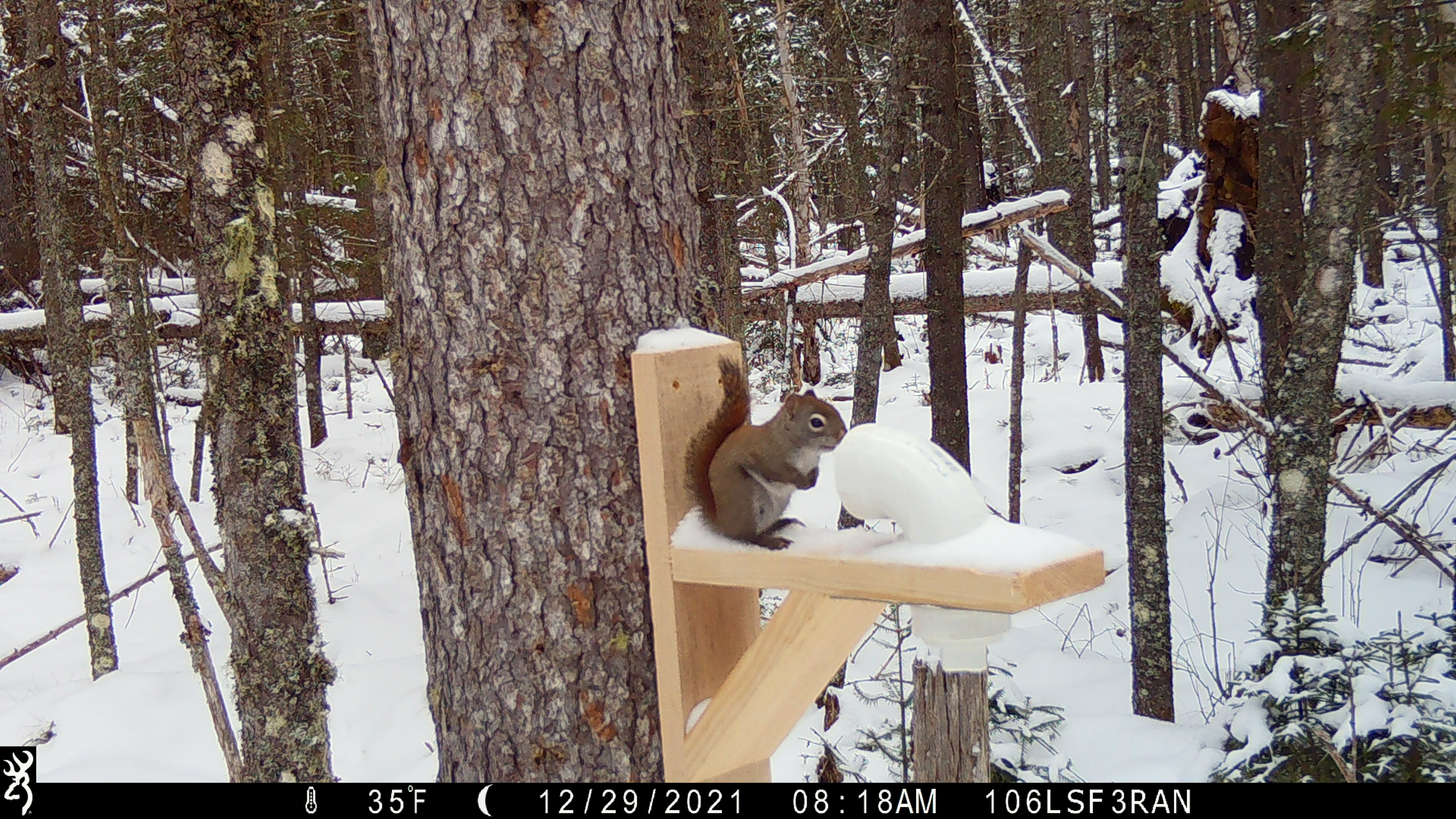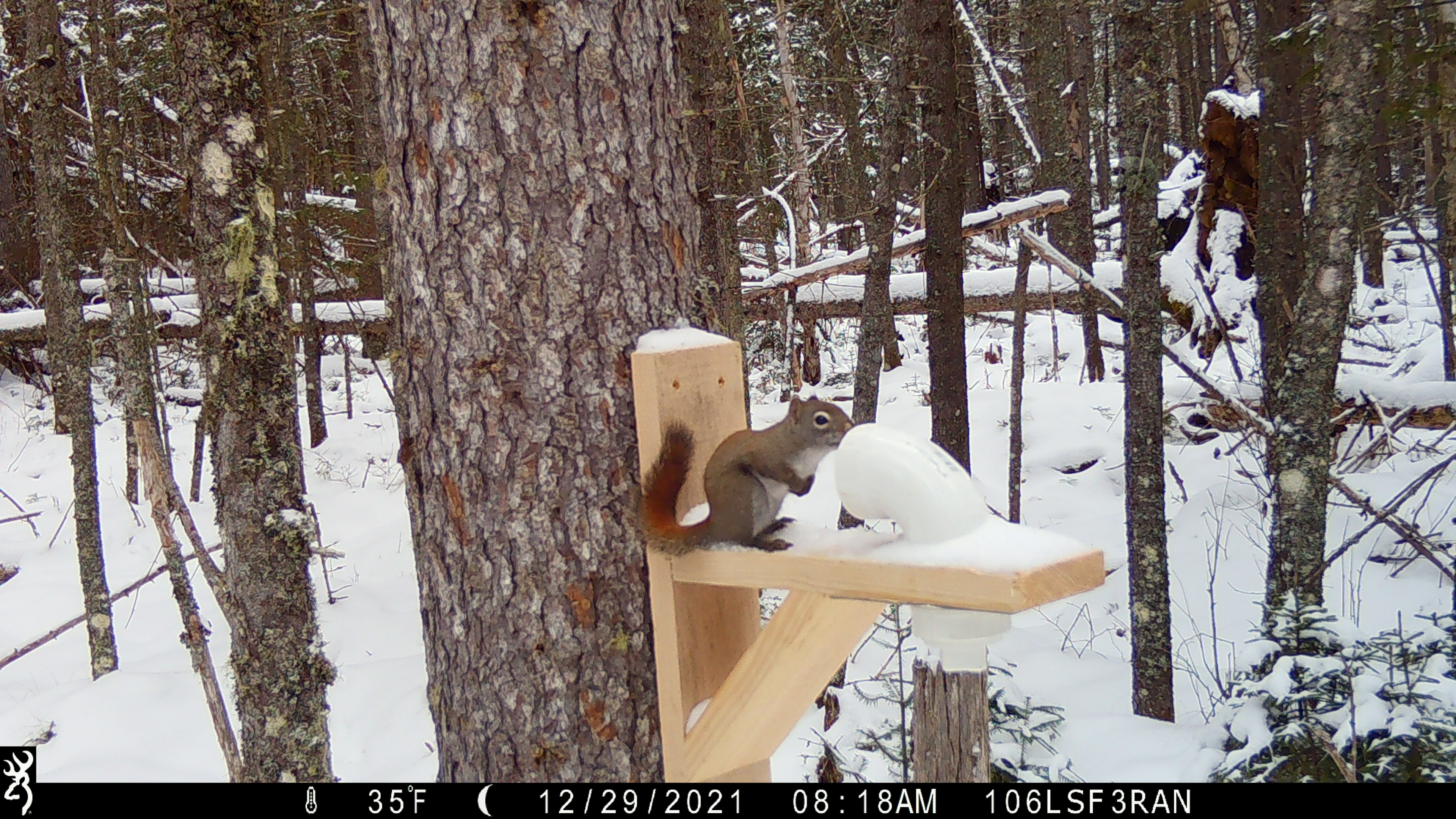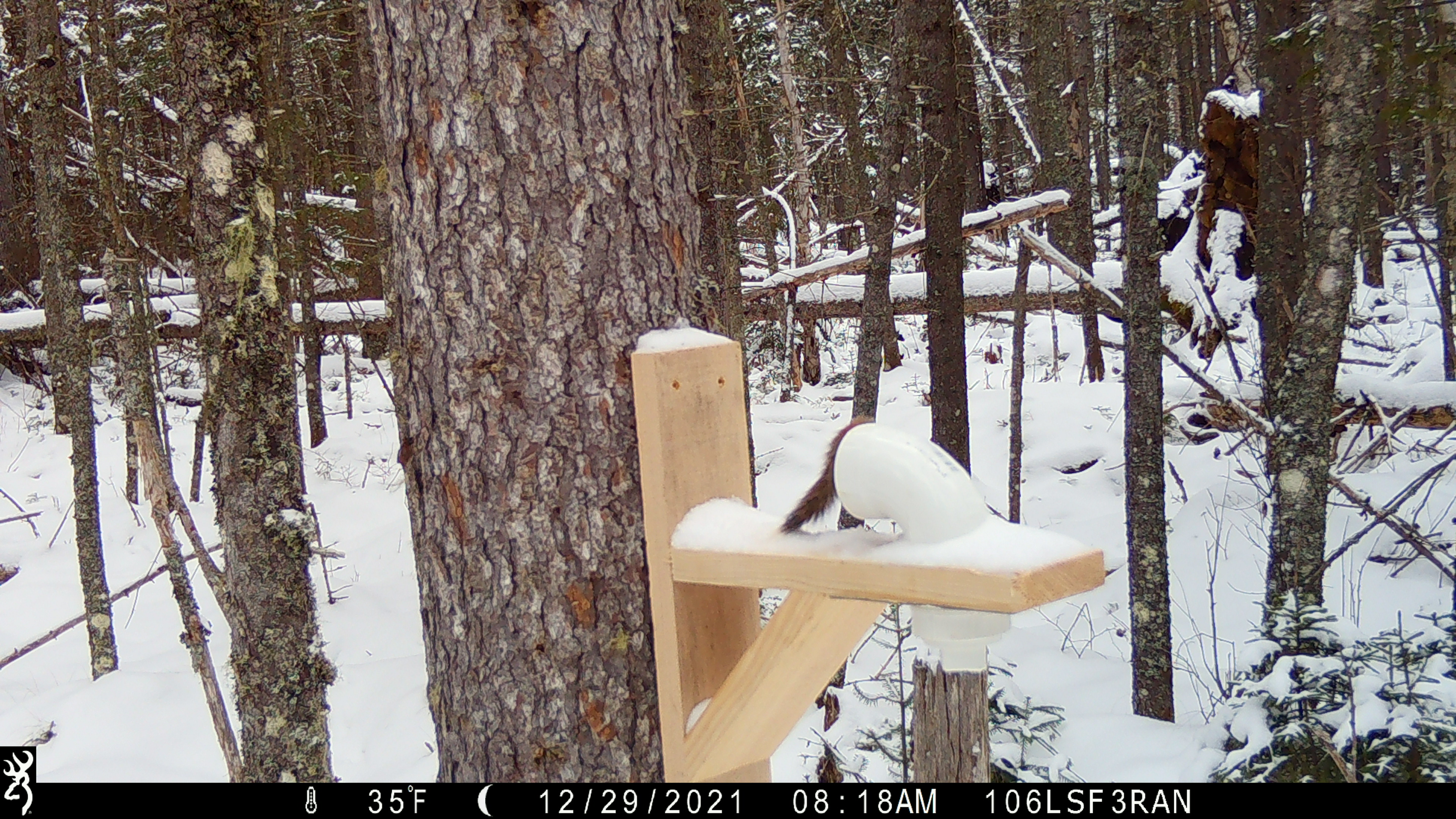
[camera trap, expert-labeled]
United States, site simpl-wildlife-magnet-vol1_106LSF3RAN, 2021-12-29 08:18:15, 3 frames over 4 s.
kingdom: Animalia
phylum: Chordata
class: Mammalia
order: Rodentia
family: Sciuridae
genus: Tamiasciurus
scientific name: Tamiasciurus hudsonicus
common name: red squirrel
Red squirrel (Tamiasciurus hudsonicus).